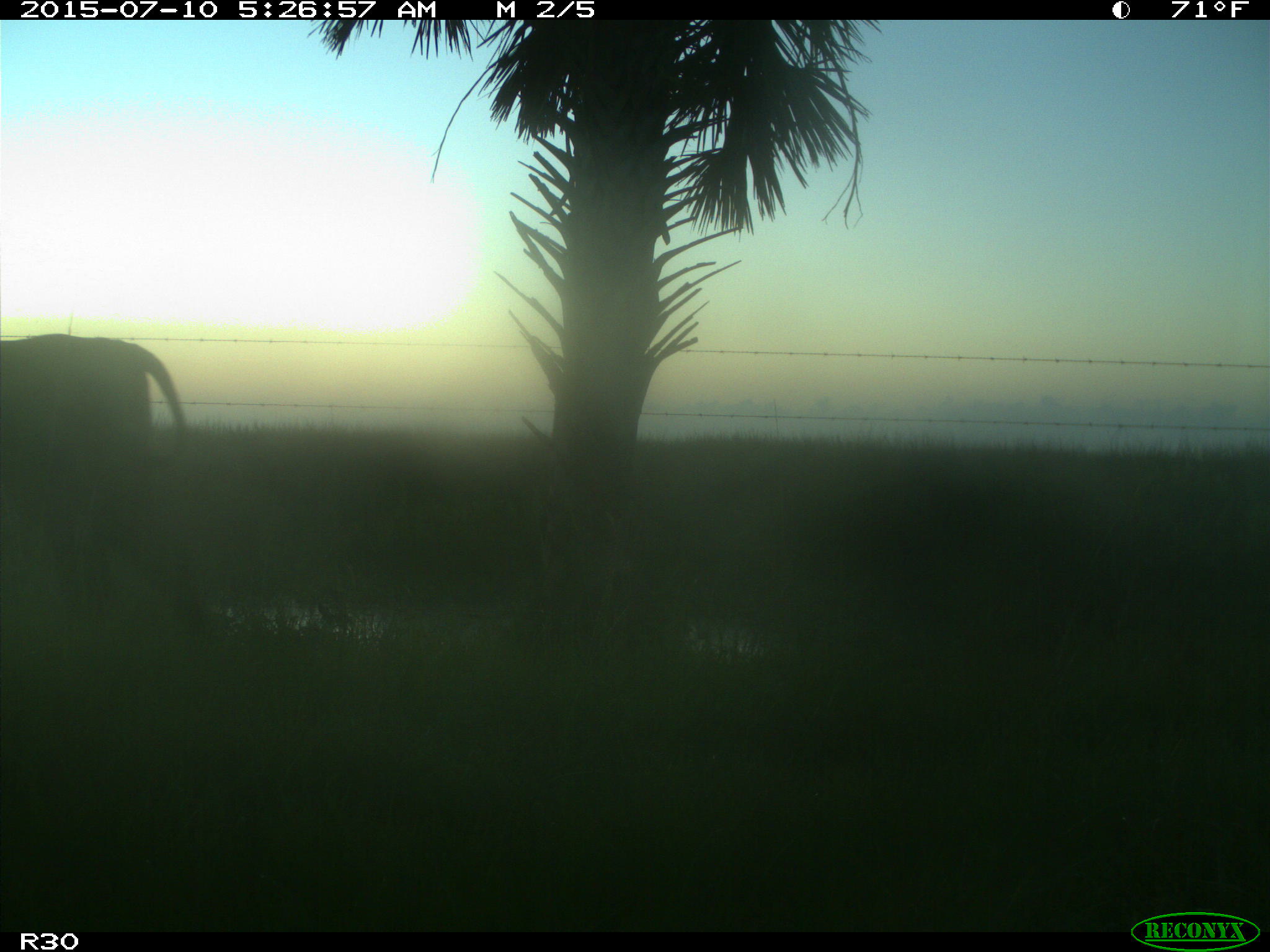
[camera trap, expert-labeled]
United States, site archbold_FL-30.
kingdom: Animalia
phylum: Chordata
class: Mammalia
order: Artiodactyla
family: Bovidae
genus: Bos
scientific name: Bos taurus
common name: domestic cow